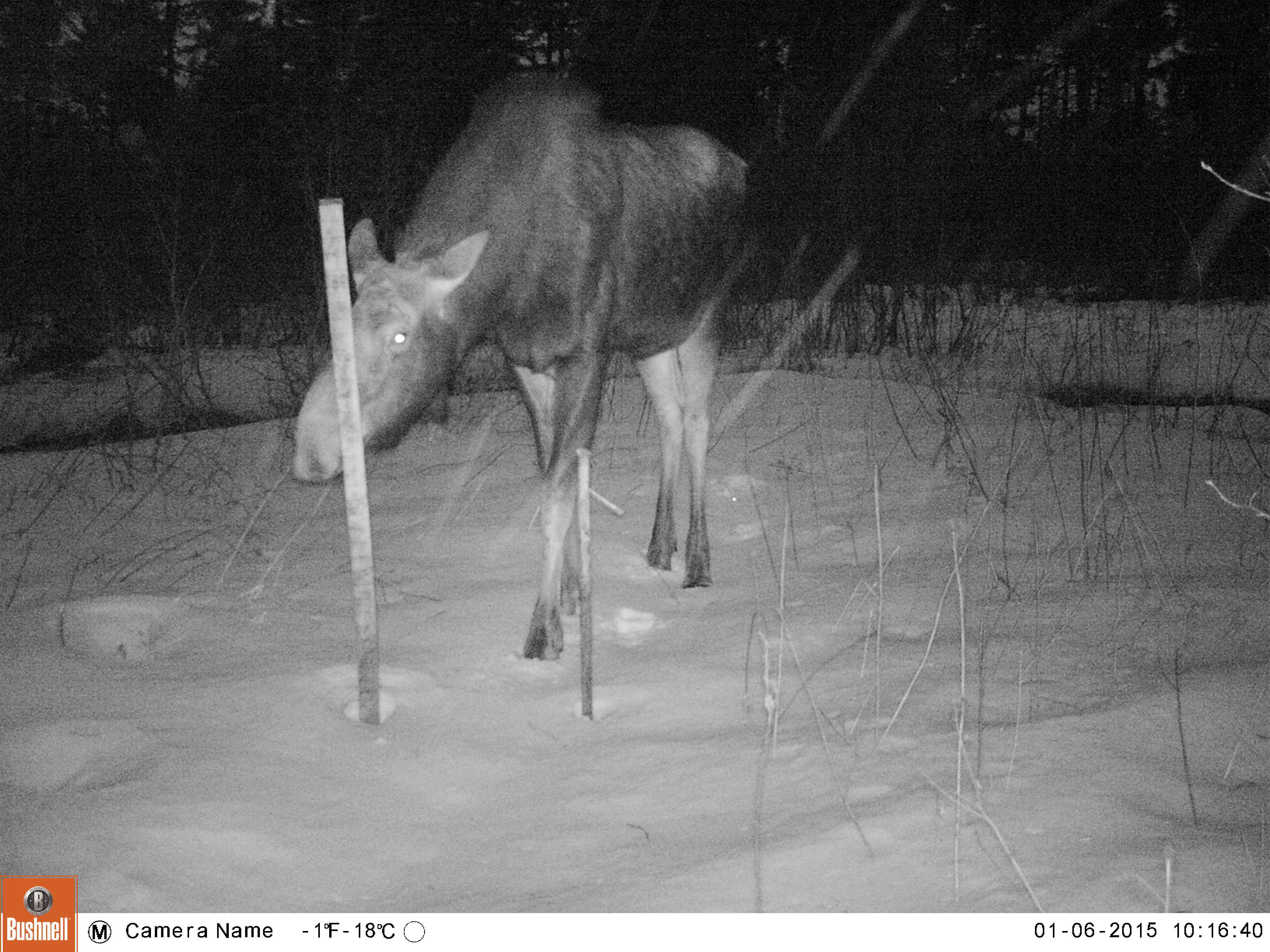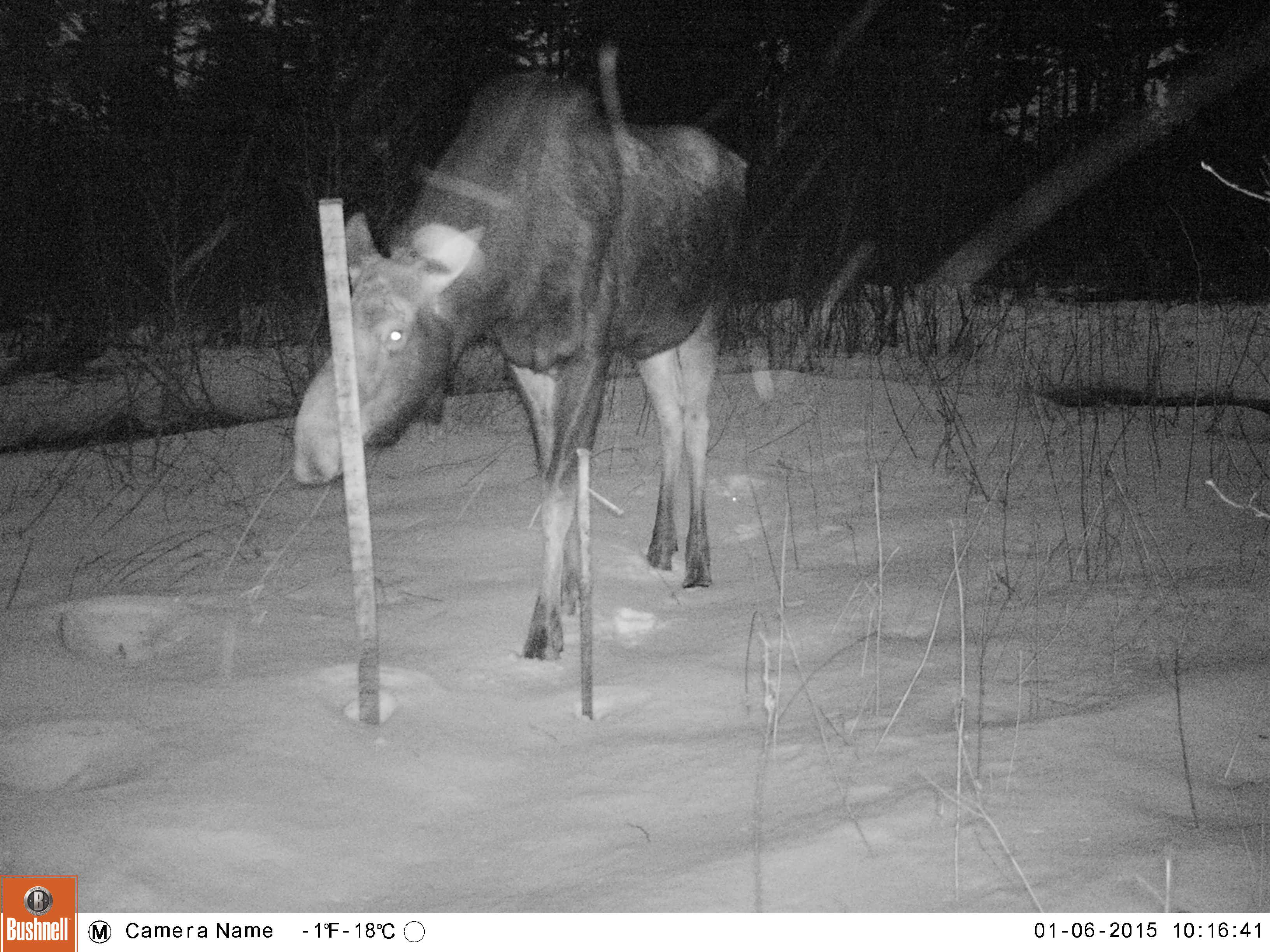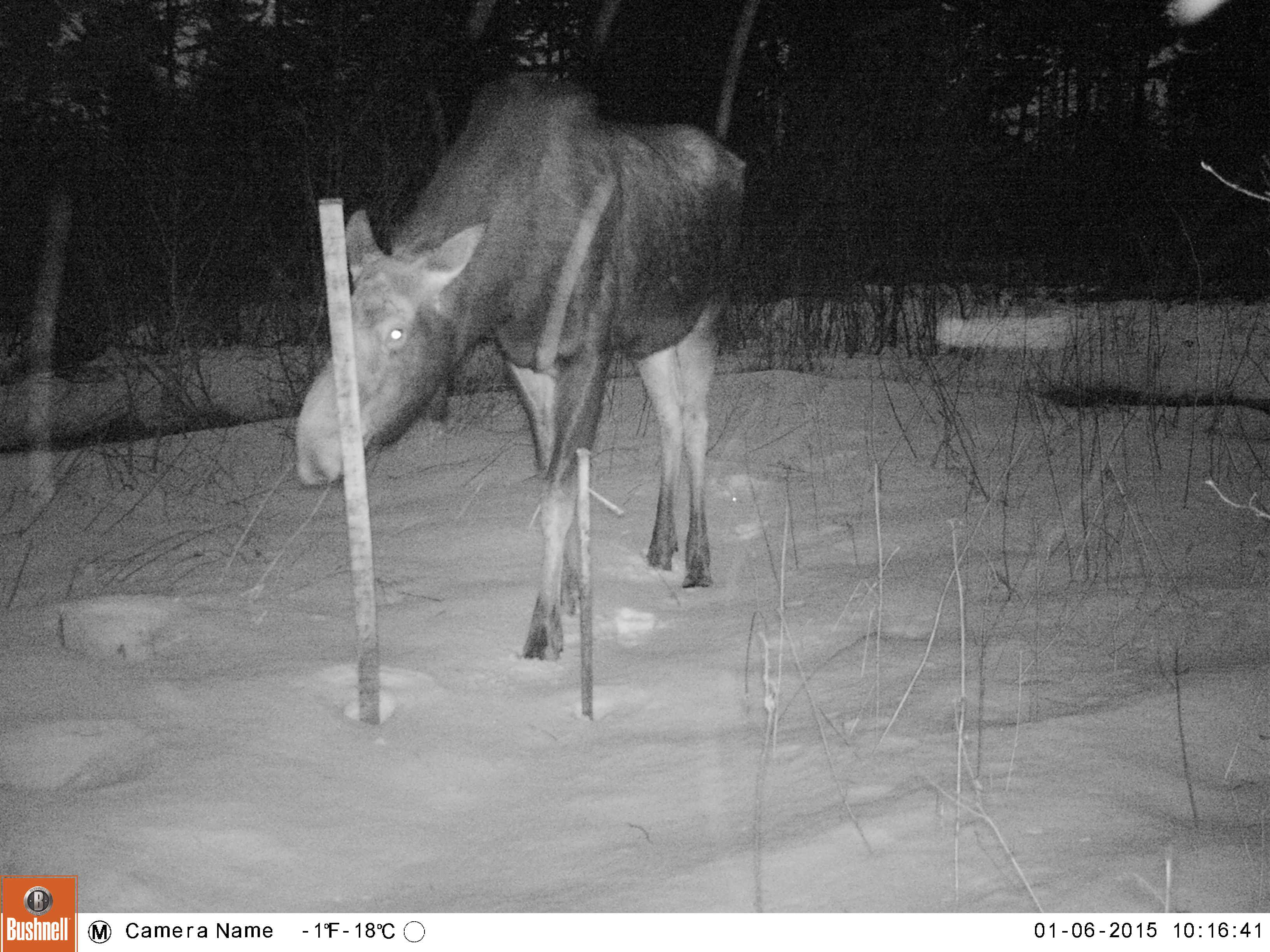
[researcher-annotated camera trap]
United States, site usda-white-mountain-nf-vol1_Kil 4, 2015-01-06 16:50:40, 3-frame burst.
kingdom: Animalia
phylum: Chordata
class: Mammalia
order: Artiodactyla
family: Cervidae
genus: Alces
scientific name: Alces alces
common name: moose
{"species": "moose (Alces alces)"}